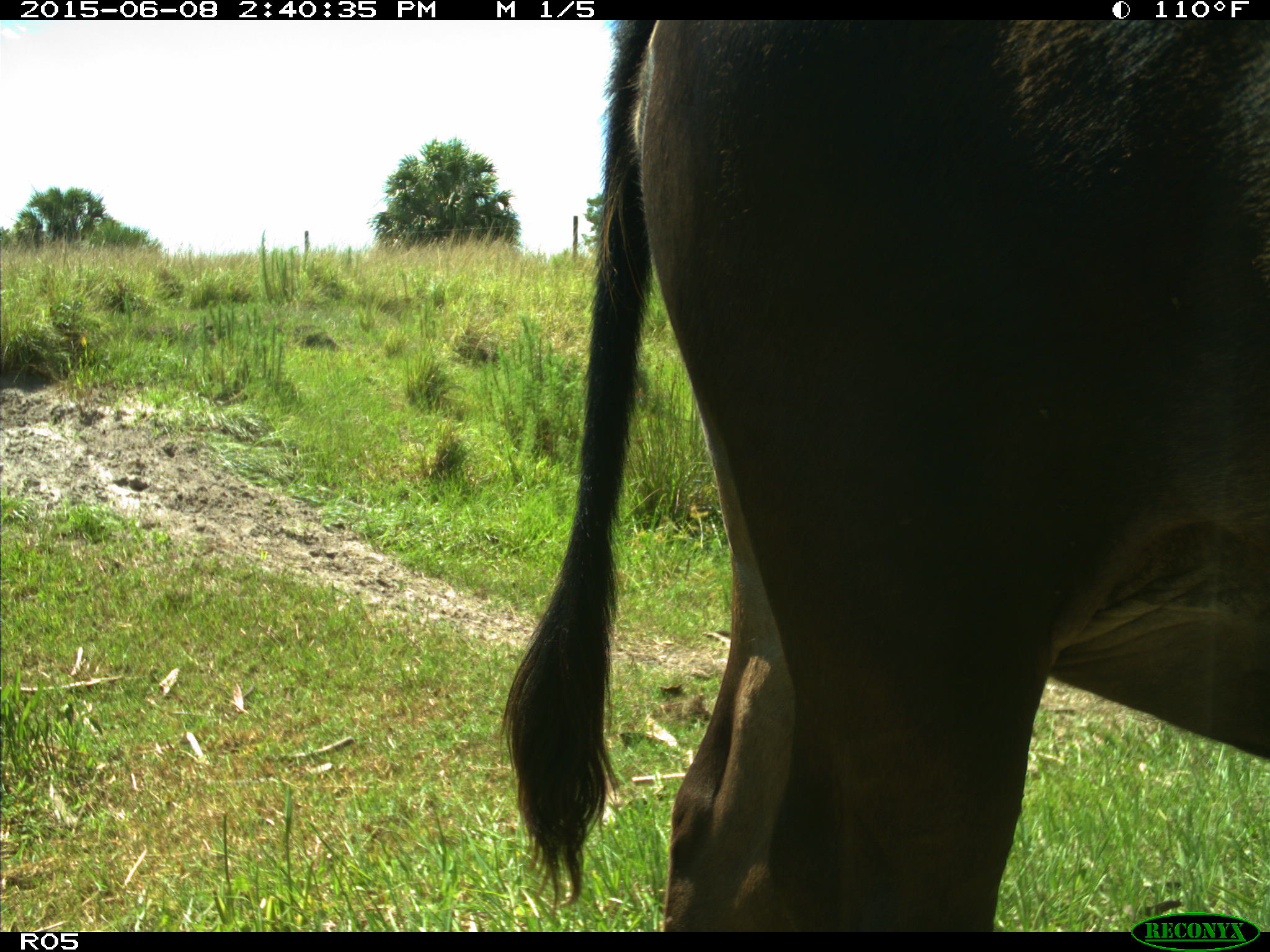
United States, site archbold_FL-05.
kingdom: Animalia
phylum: Chordata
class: Mammalia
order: Artiodactyla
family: Bovidae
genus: Bos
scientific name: Bos taurus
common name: domestic cow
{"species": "Bos taurus (domestic cow)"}